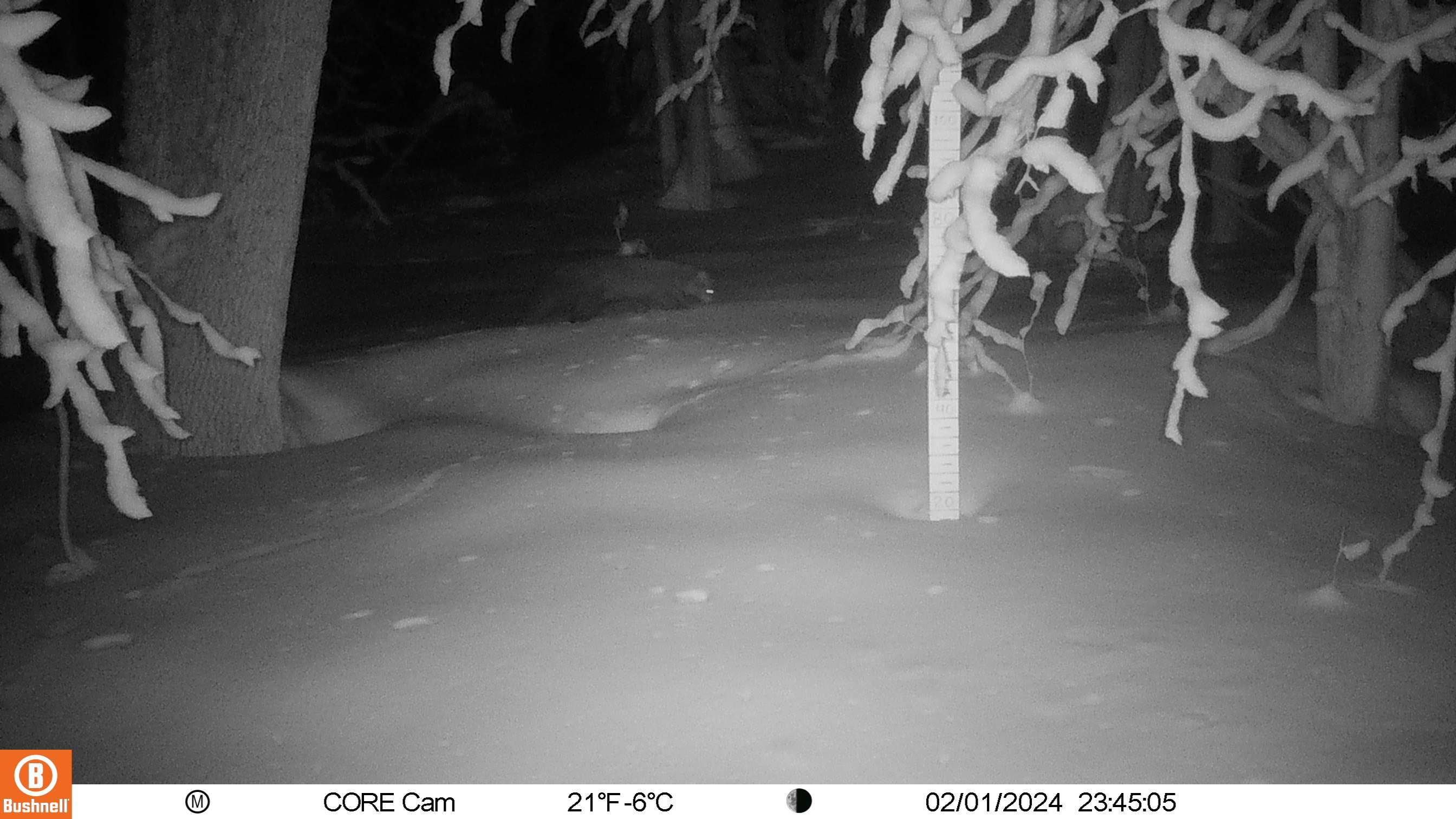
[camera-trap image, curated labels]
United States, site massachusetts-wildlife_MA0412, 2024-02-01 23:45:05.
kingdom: Animalia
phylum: Chordata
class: Mammalia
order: Carnivora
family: Mustelidae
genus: Pekania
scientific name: Pekania pennanti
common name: fisher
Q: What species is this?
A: Fisher (Pekania pennanti).